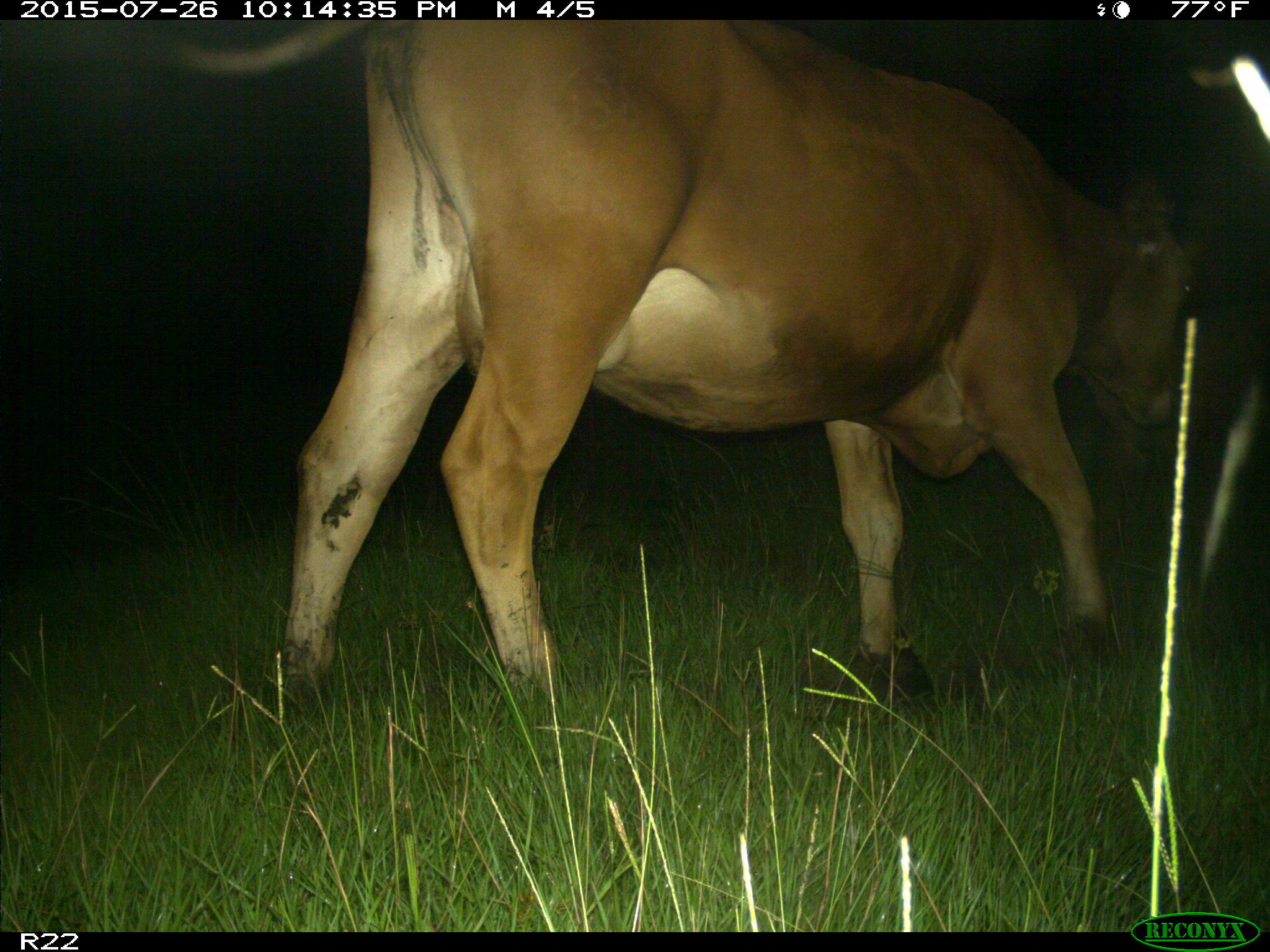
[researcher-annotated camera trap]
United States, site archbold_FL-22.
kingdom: Animalia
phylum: Chordata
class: Mammalia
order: Artiodactyla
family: Bovidae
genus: Bos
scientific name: Bos taurus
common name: domestic cow